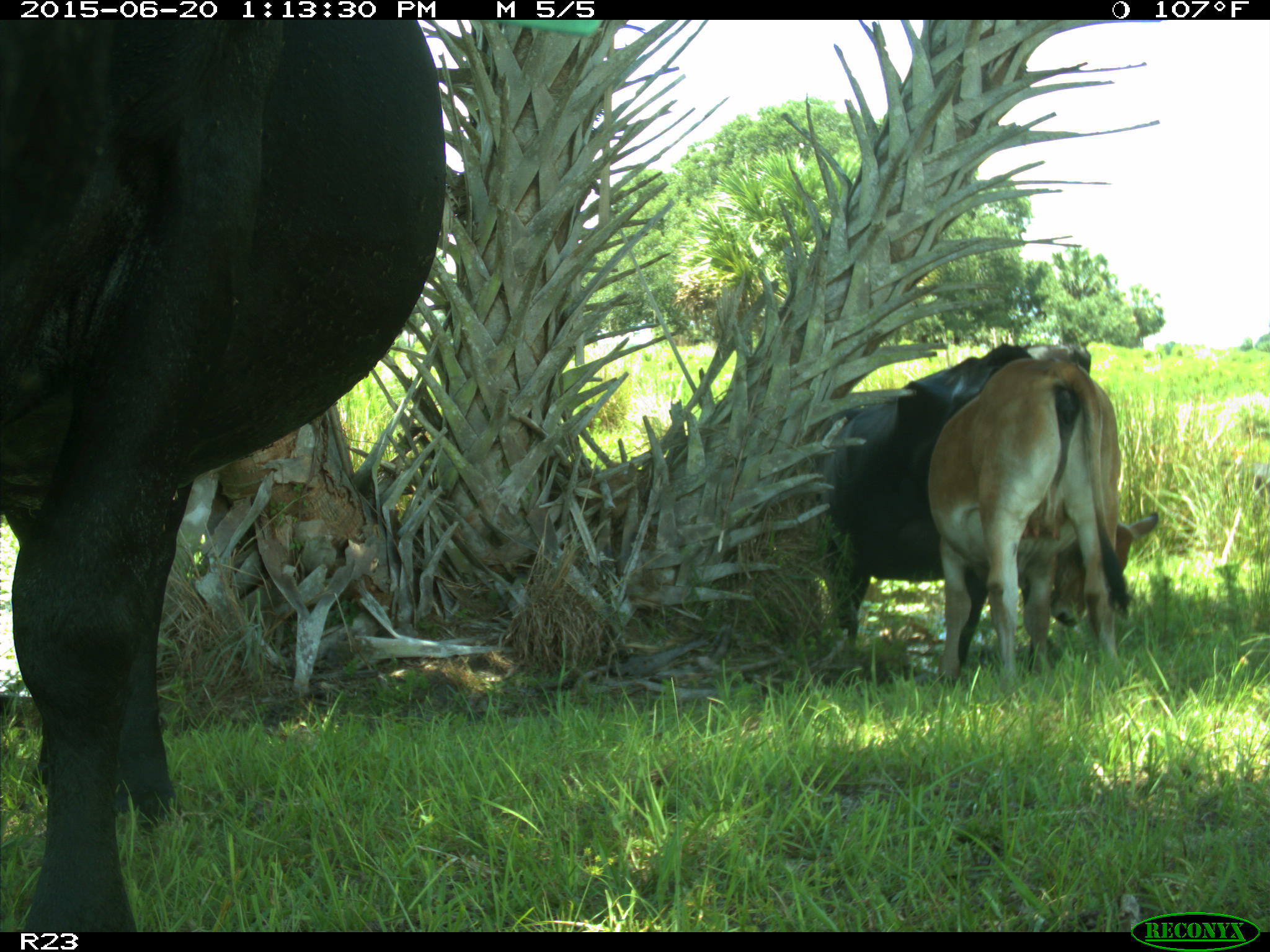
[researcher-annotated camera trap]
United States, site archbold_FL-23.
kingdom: Animalia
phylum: Chordata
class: Mammalia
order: Artiodactyla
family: Bovidae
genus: Bos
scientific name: Bos taurus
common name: domestic cow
Bos taurus (domestic cow).